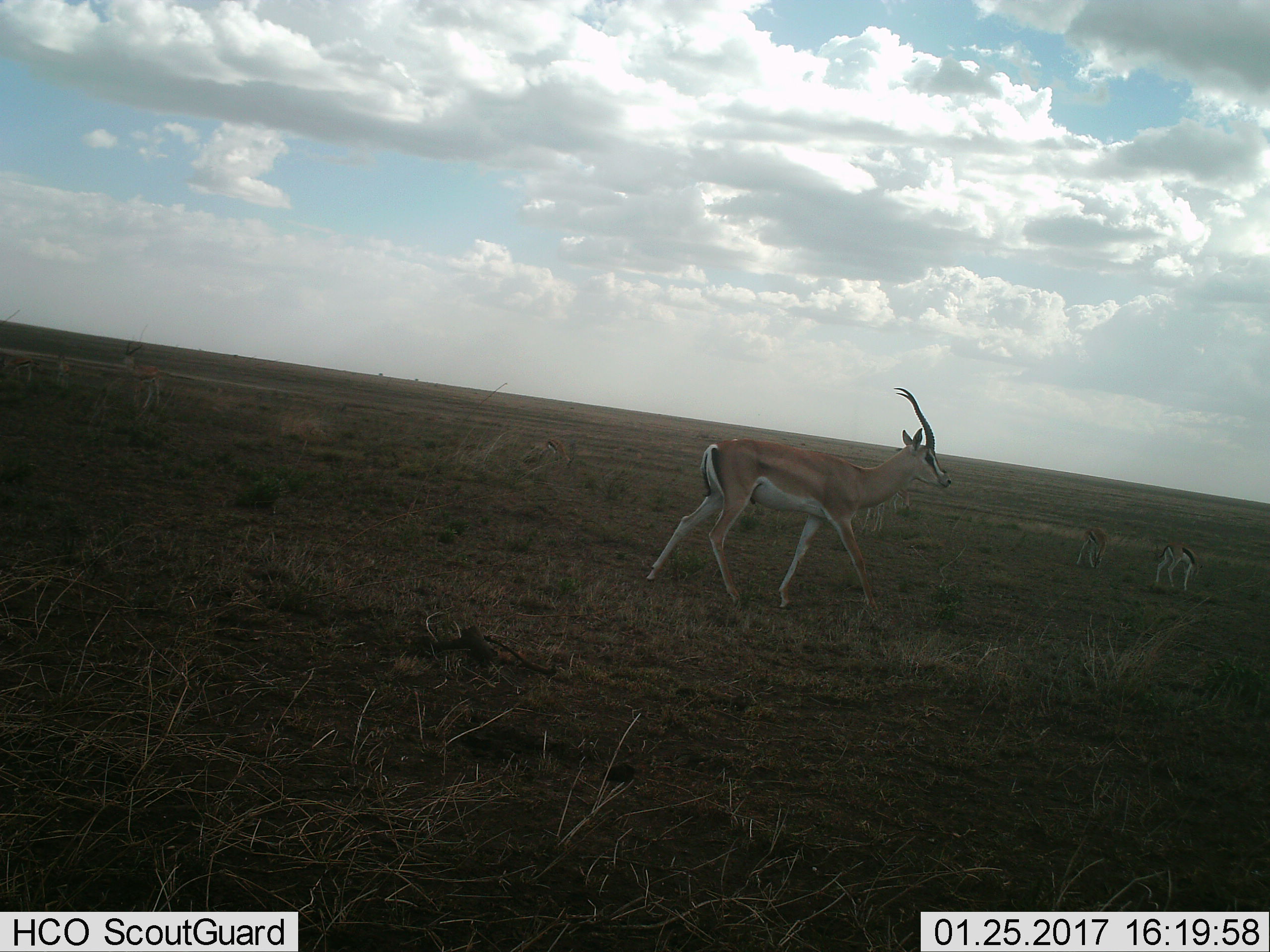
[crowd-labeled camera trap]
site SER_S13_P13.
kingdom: Animalia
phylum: Chordata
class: Mammalia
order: Artiodactyla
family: Bovidae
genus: Eudorcas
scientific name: Eudorcas thomsonii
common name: thomson's gazelle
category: gazellethomsons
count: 5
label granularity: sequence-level